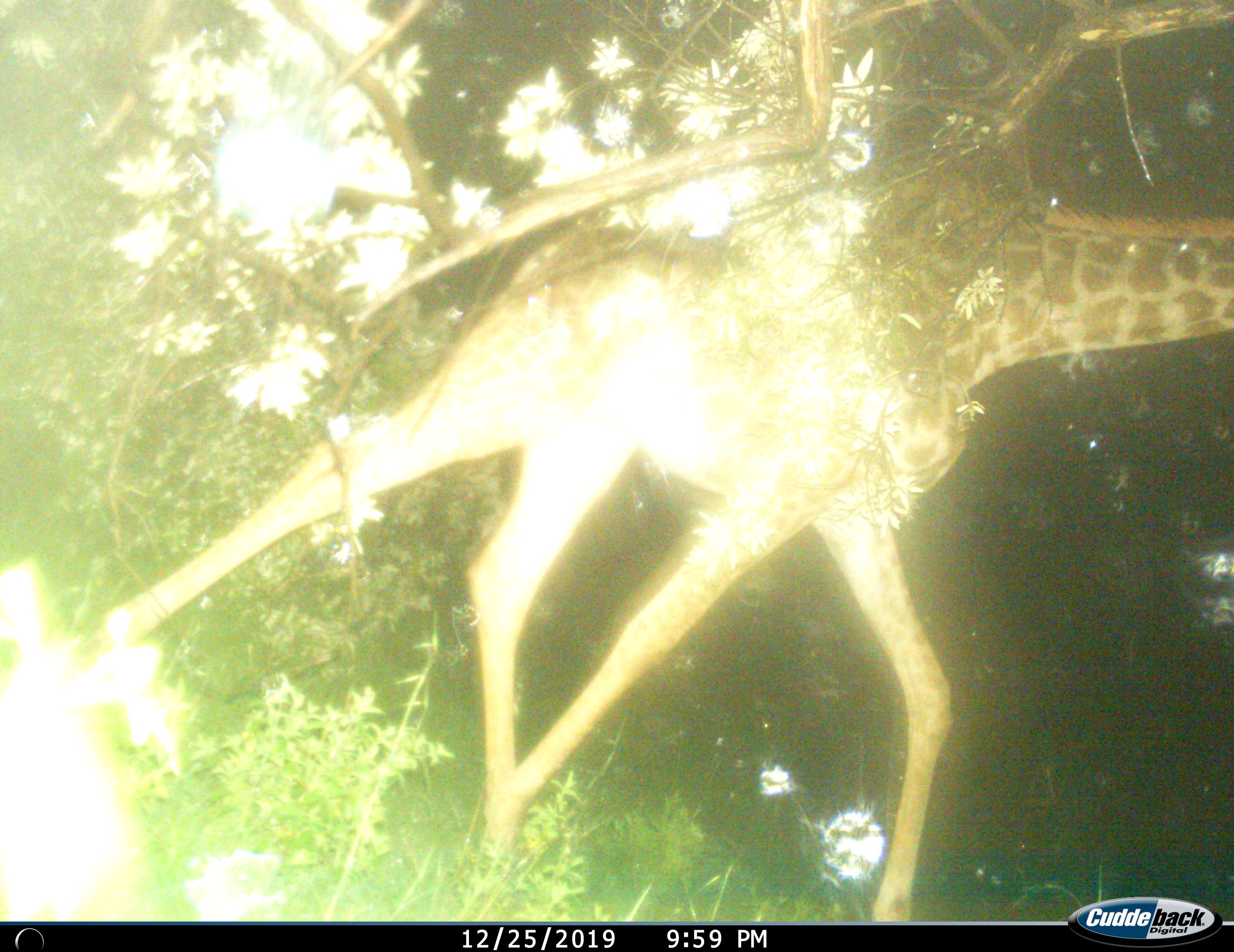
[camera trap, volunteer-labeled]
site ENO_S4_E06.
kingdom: Animalia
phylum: Chordata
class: Mammalia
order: Artiodactyla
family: Giraffidae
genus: Giraffa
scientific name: Giraffa camelopardalis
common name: giraffe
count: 1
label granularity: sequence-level